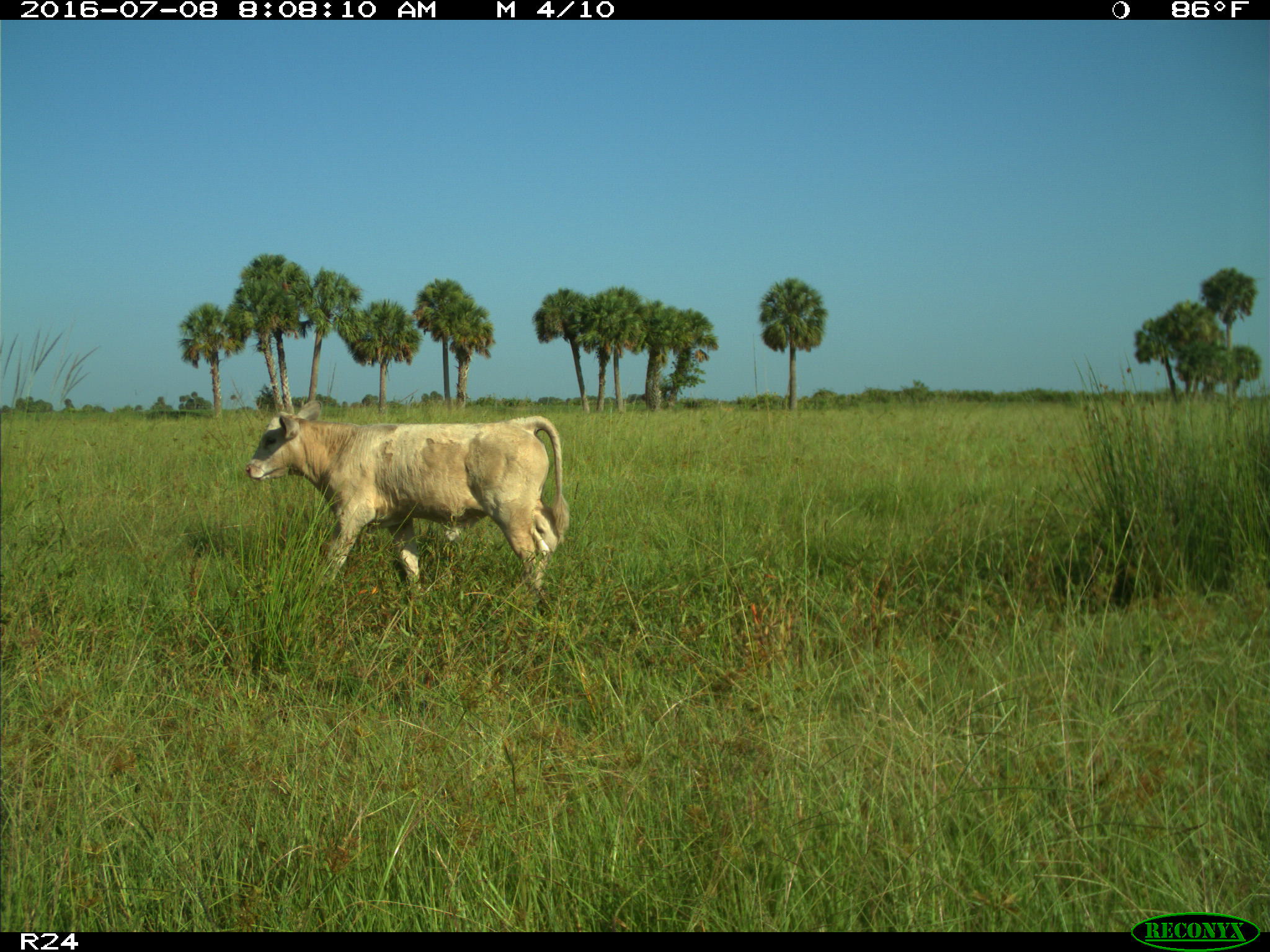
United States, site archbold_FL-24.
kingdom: Animalia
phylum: Chordata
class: Mammalia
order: Artiodactyla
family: Bovidae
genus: Bos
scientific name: Bos taurus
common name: domestic cow